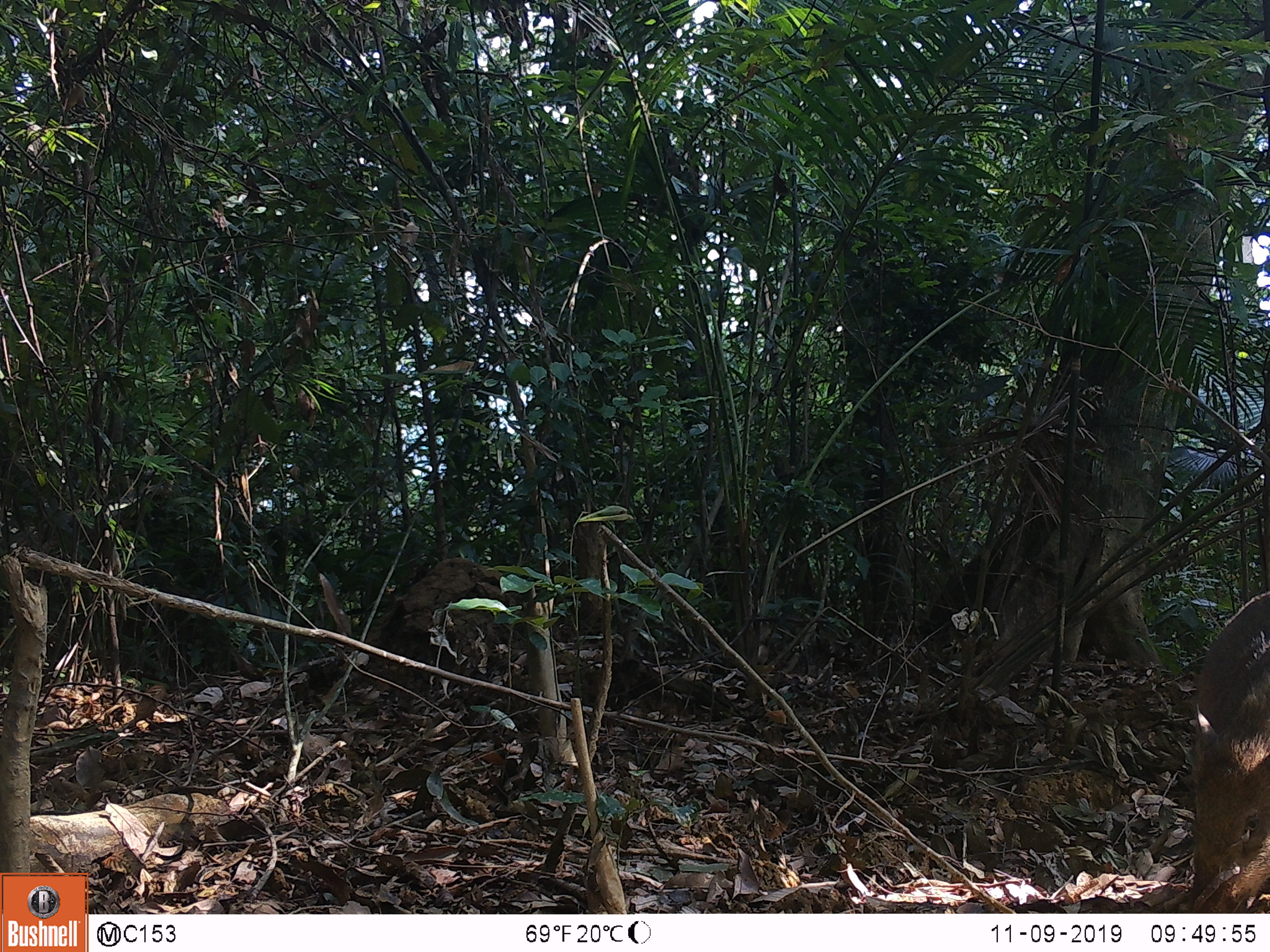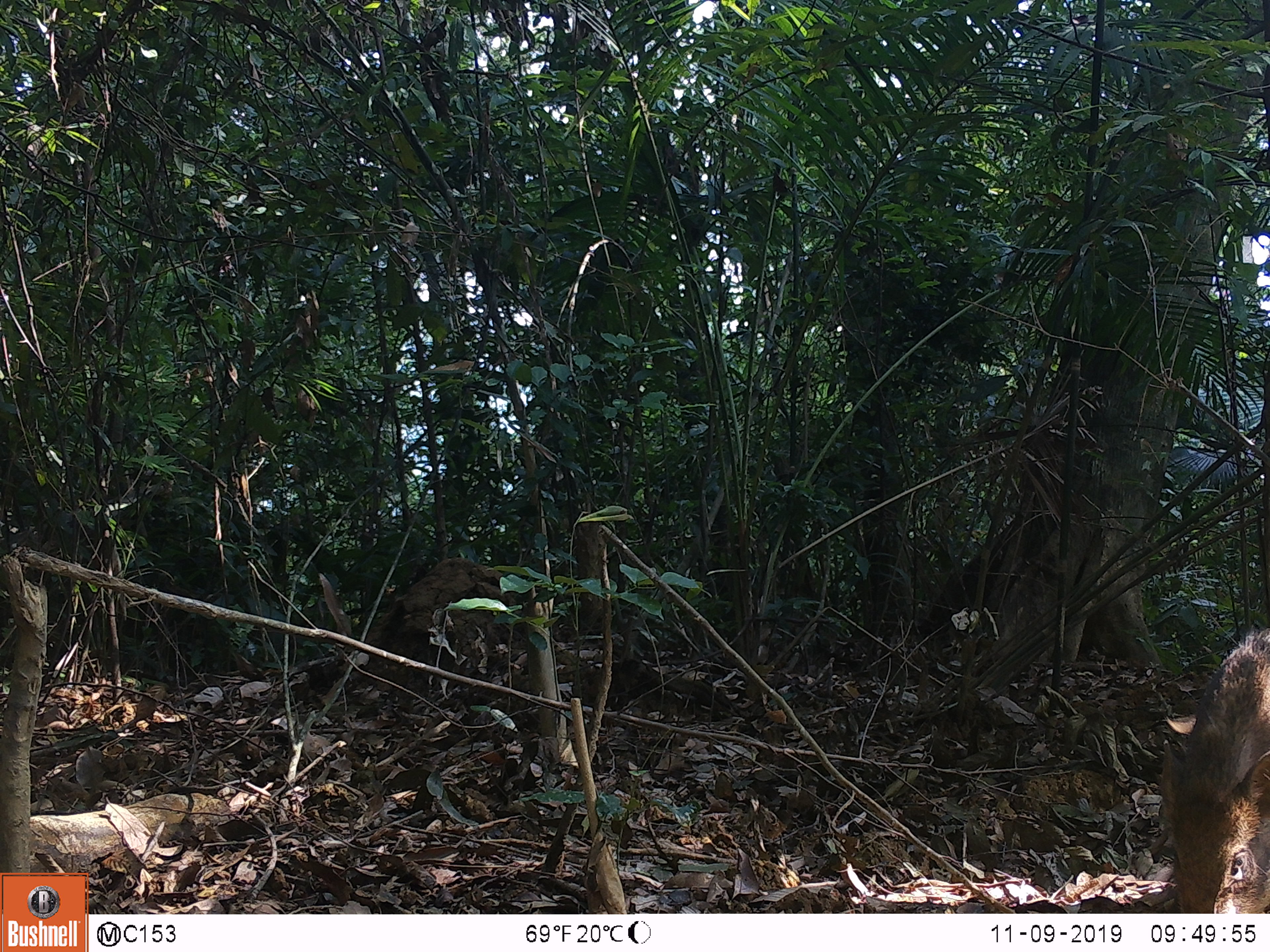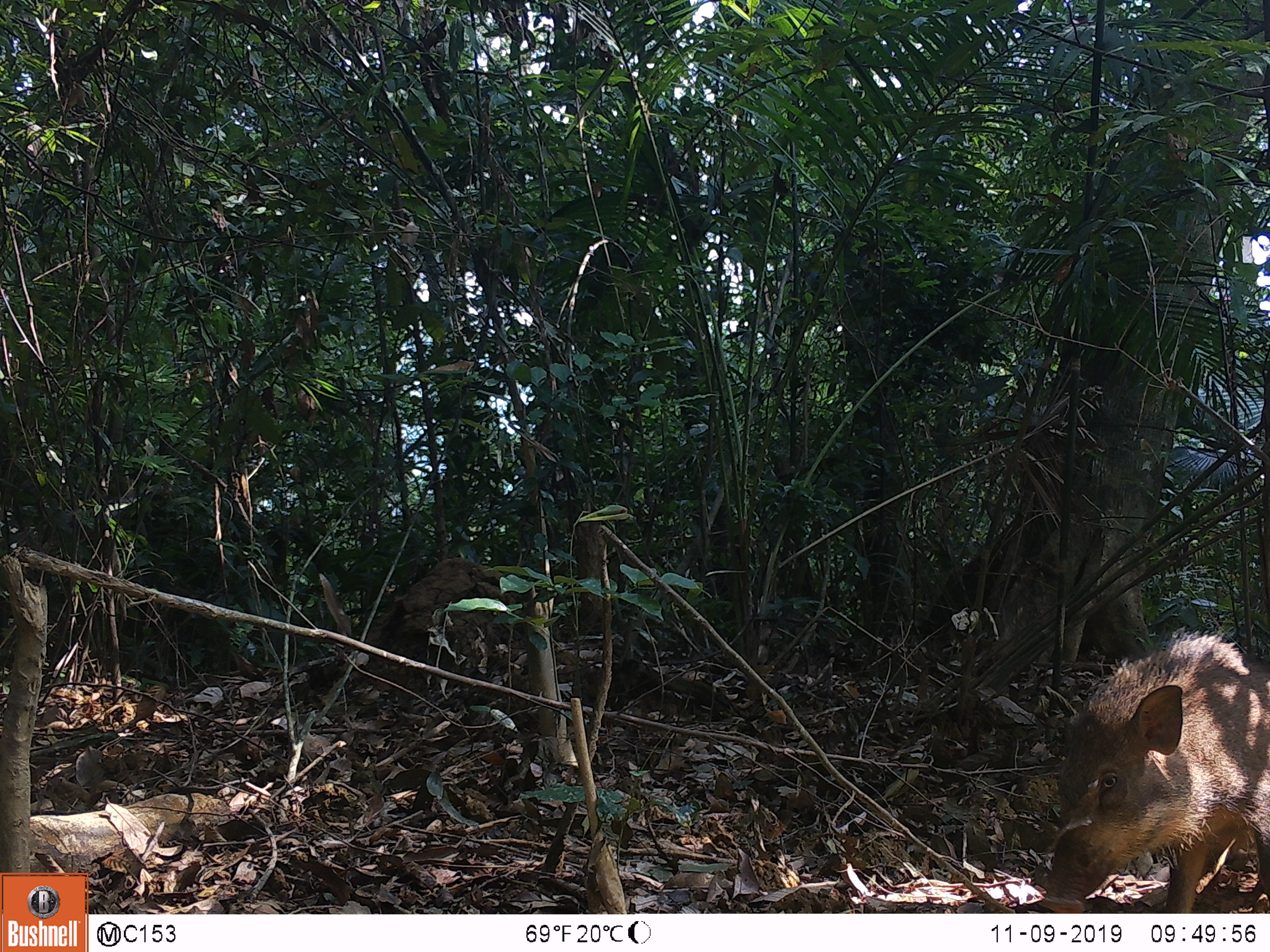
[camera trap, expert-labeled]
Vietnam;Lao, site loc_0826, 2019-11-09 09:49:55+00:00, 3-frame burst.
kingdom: Animalia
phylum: Chordata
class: Mammalia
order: Artiodactyla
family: Suidae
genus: Sus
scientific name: Sus scrofa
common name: eurasian wild pig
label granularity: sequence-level